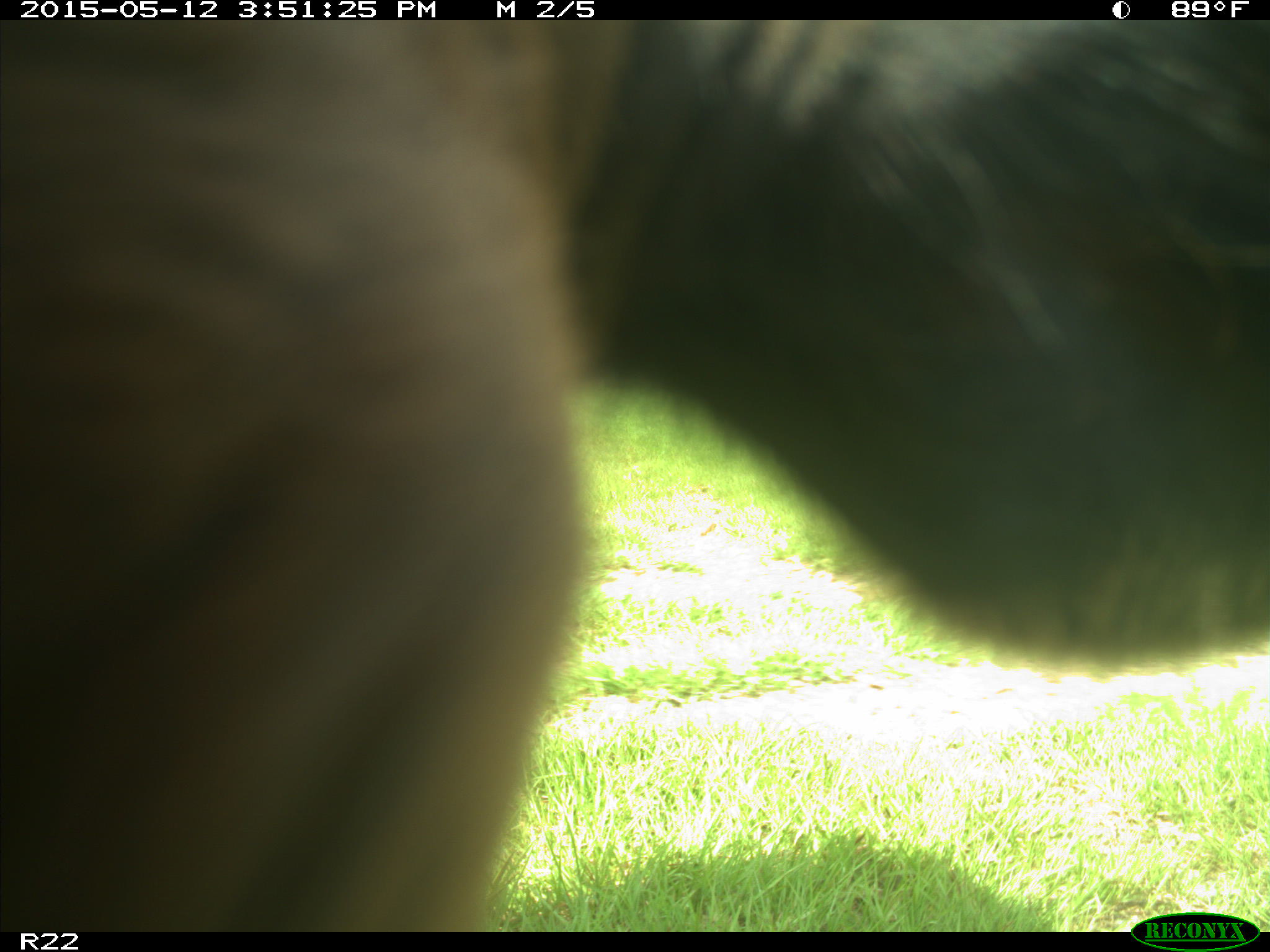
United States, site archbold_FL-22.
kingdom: Animalia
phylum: Chordata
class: Mammalia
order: Artiodactyla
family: Bovidae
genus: Bos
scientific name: Bos taurus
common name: domestic cow